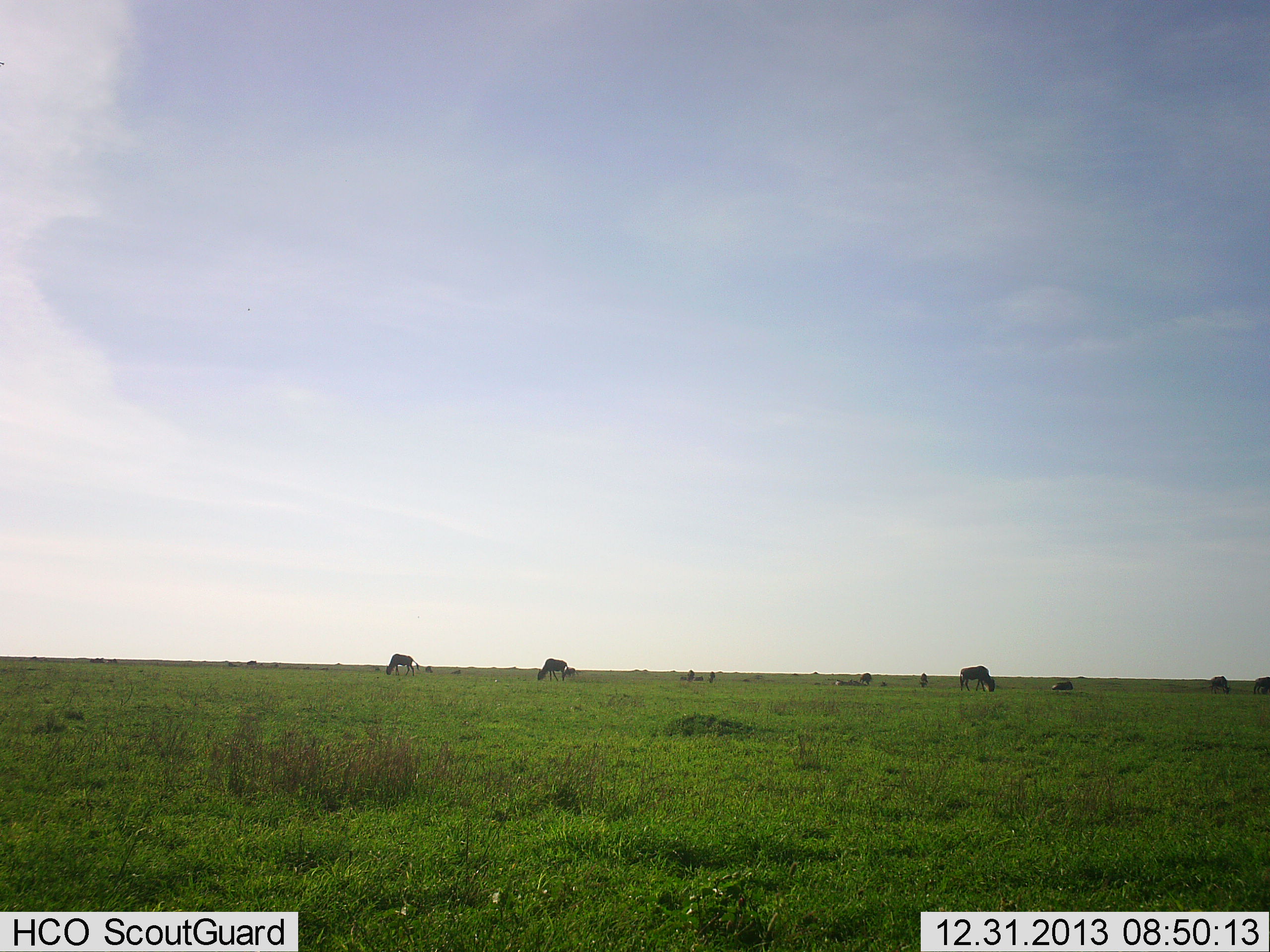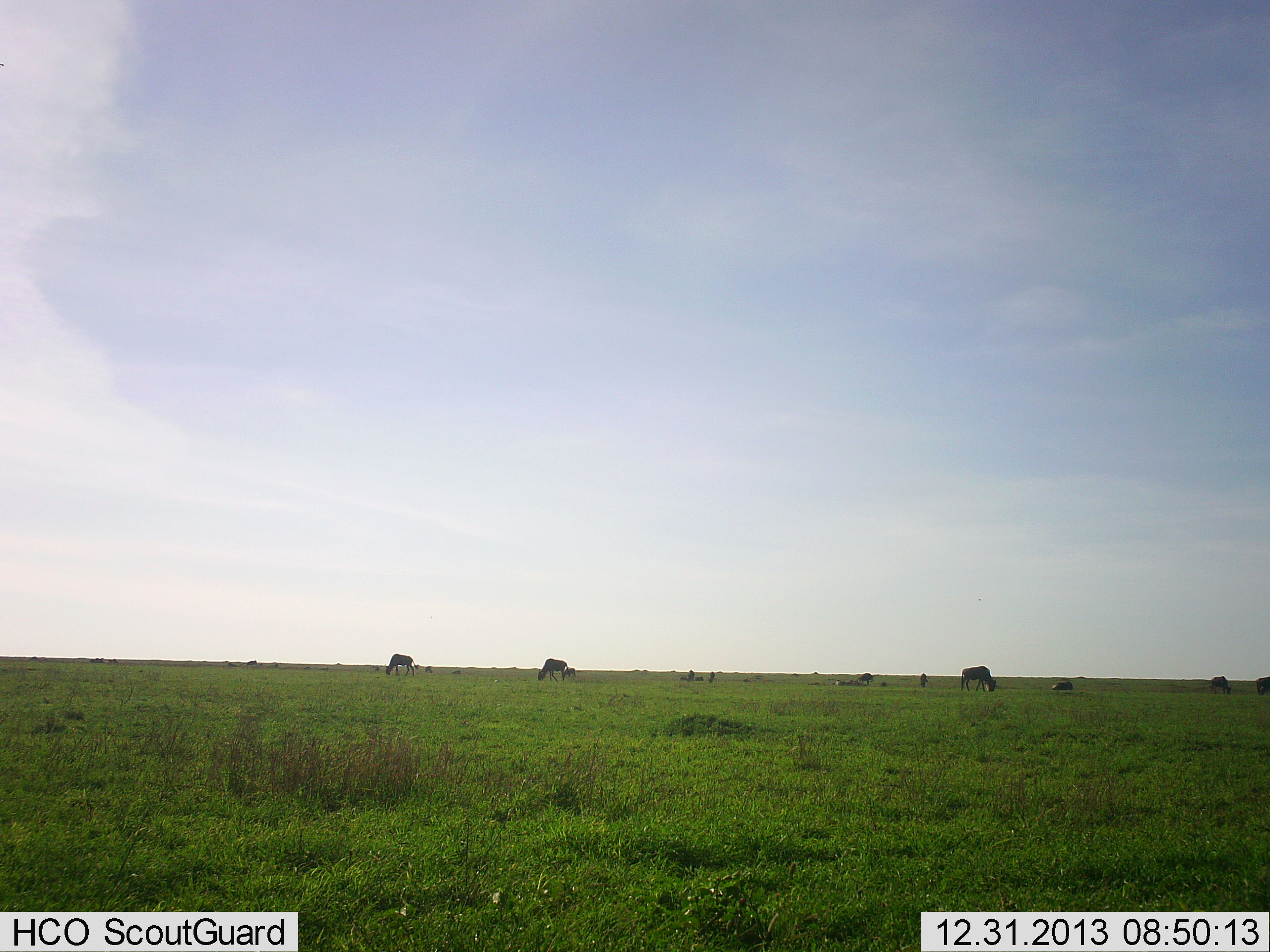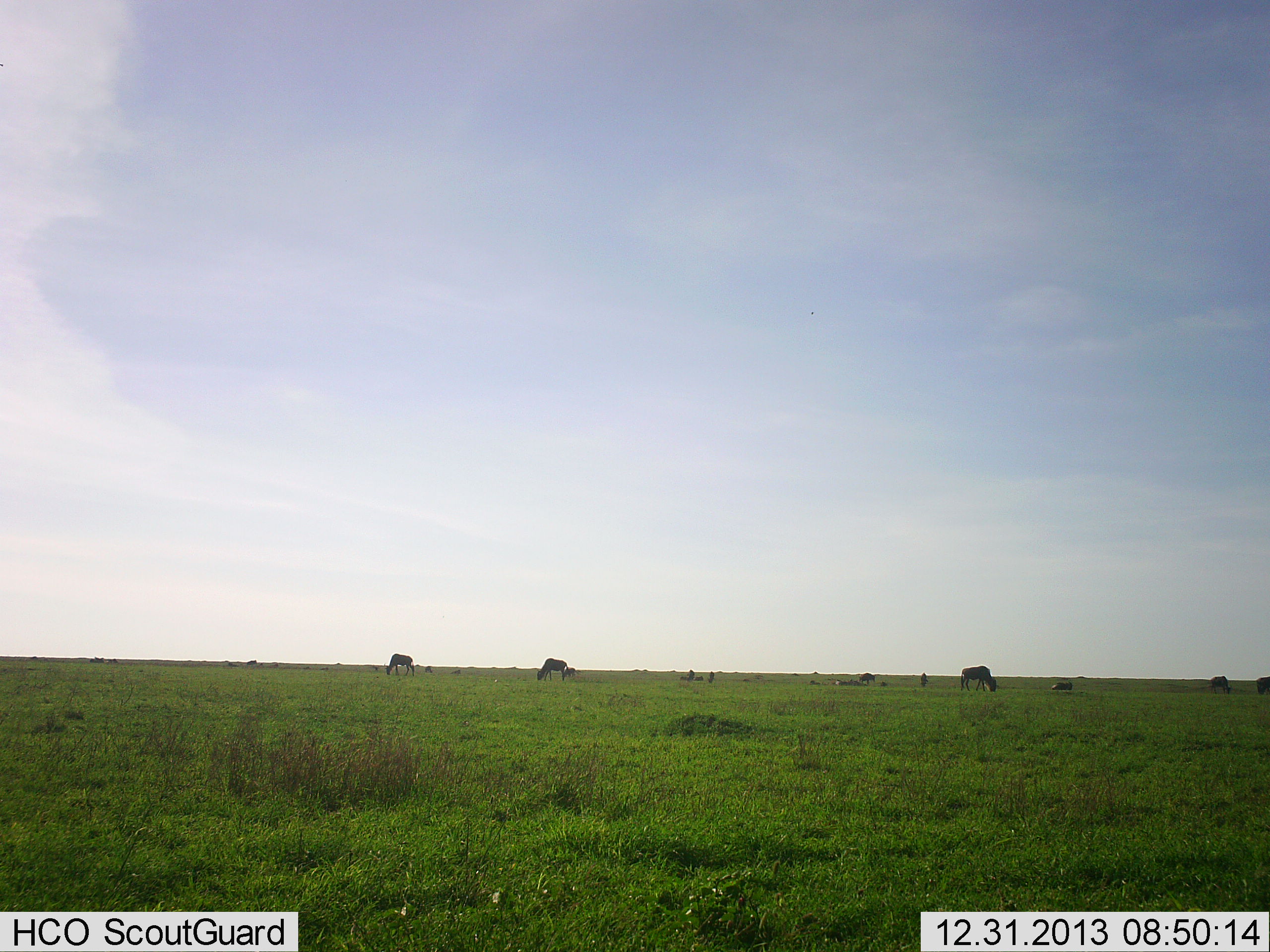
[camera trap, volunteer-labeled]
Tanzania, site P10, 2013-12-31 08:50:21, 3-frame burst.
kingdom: Animalia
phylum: Chordata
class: Mammalia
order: Artiodactyla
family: Bovidae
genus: Connochaetes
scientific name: Connochaetes taurinus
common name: blue wildebeest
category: wildebeest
Wildebeest (blue wildebeest) (Connochaetes taurinus), count 9. Behavior (volunteer vote fractions): standing 30%, resting 0%, moving 0%, interacting 0%. Young present (vote fraction): 10%. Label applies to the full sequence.